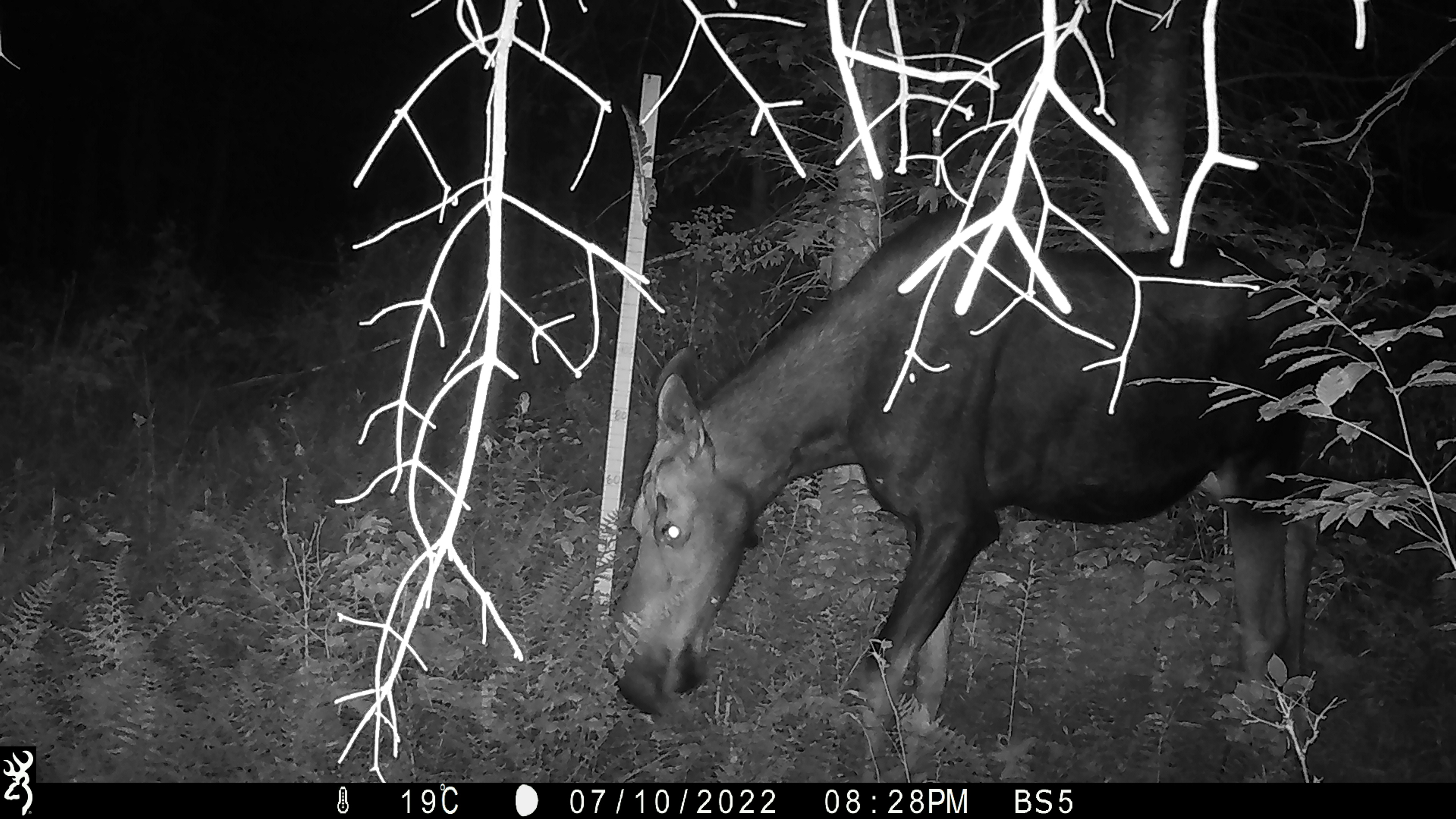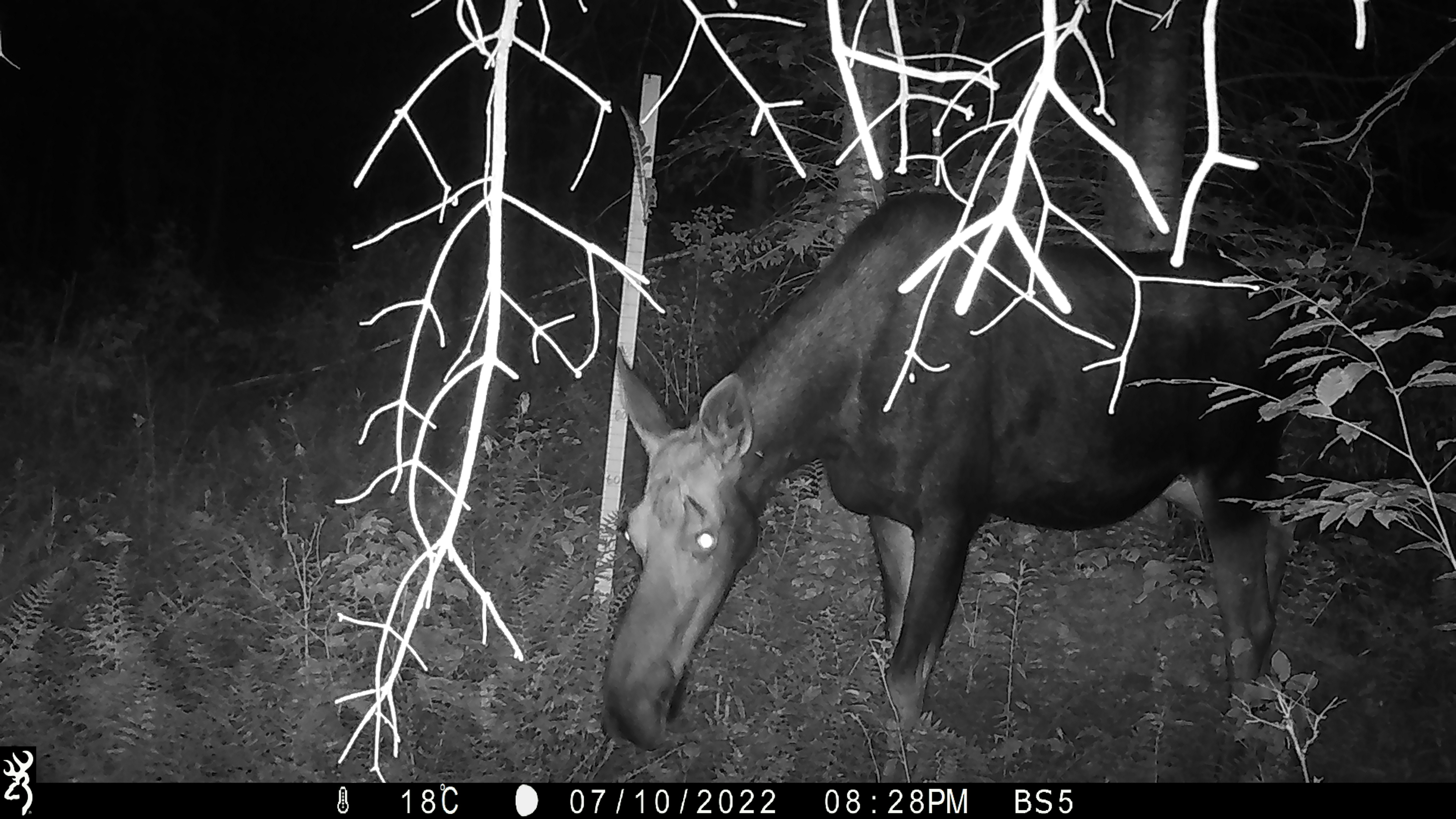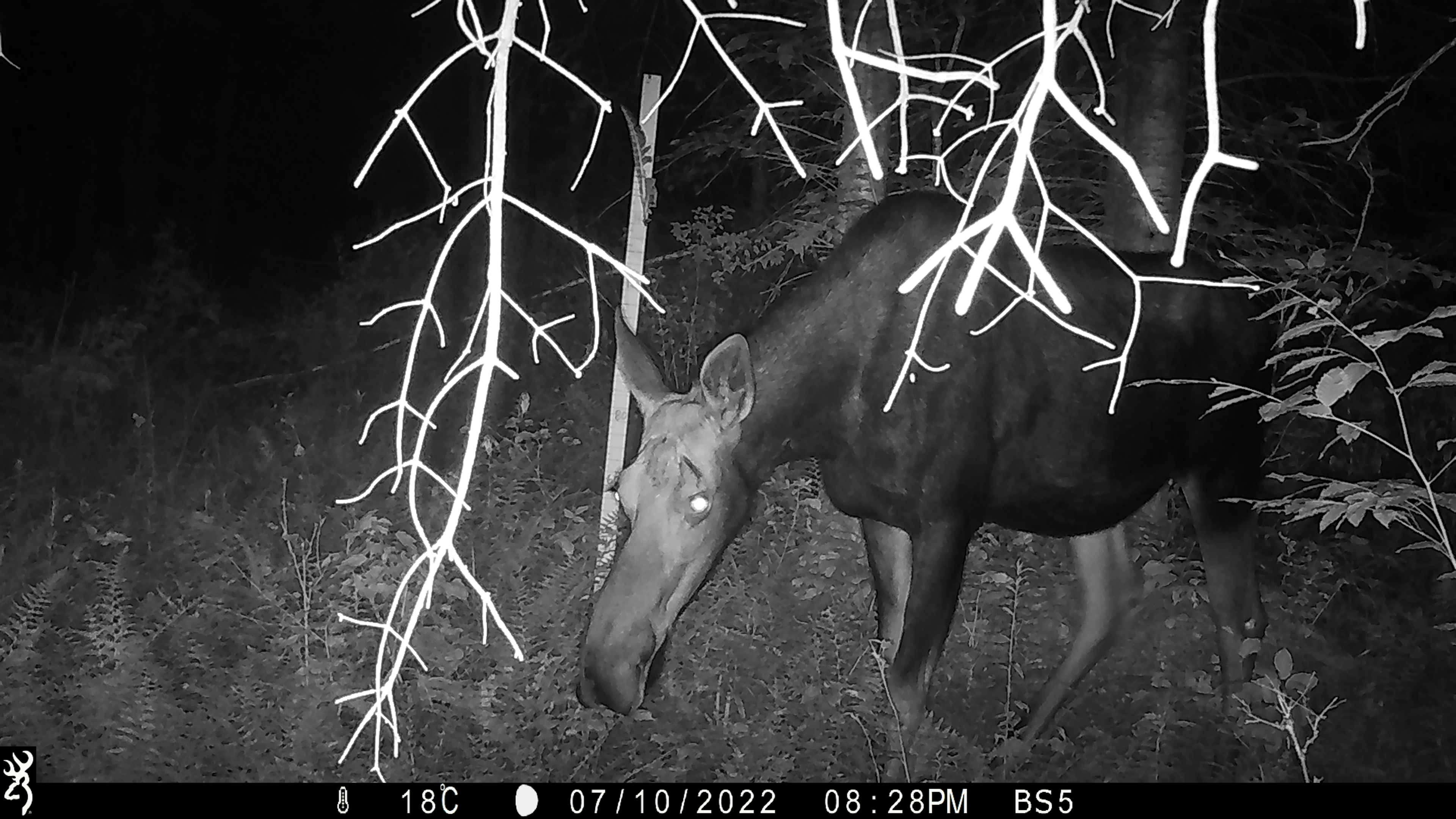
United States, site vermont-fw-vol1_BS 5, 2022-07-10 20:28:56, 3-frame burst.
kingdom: Animalia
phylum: Chordata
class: Mammalia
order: Artiodactyla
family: Cervidae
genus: Alces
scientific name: Alces alces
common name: moose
Moose (Alces alces).